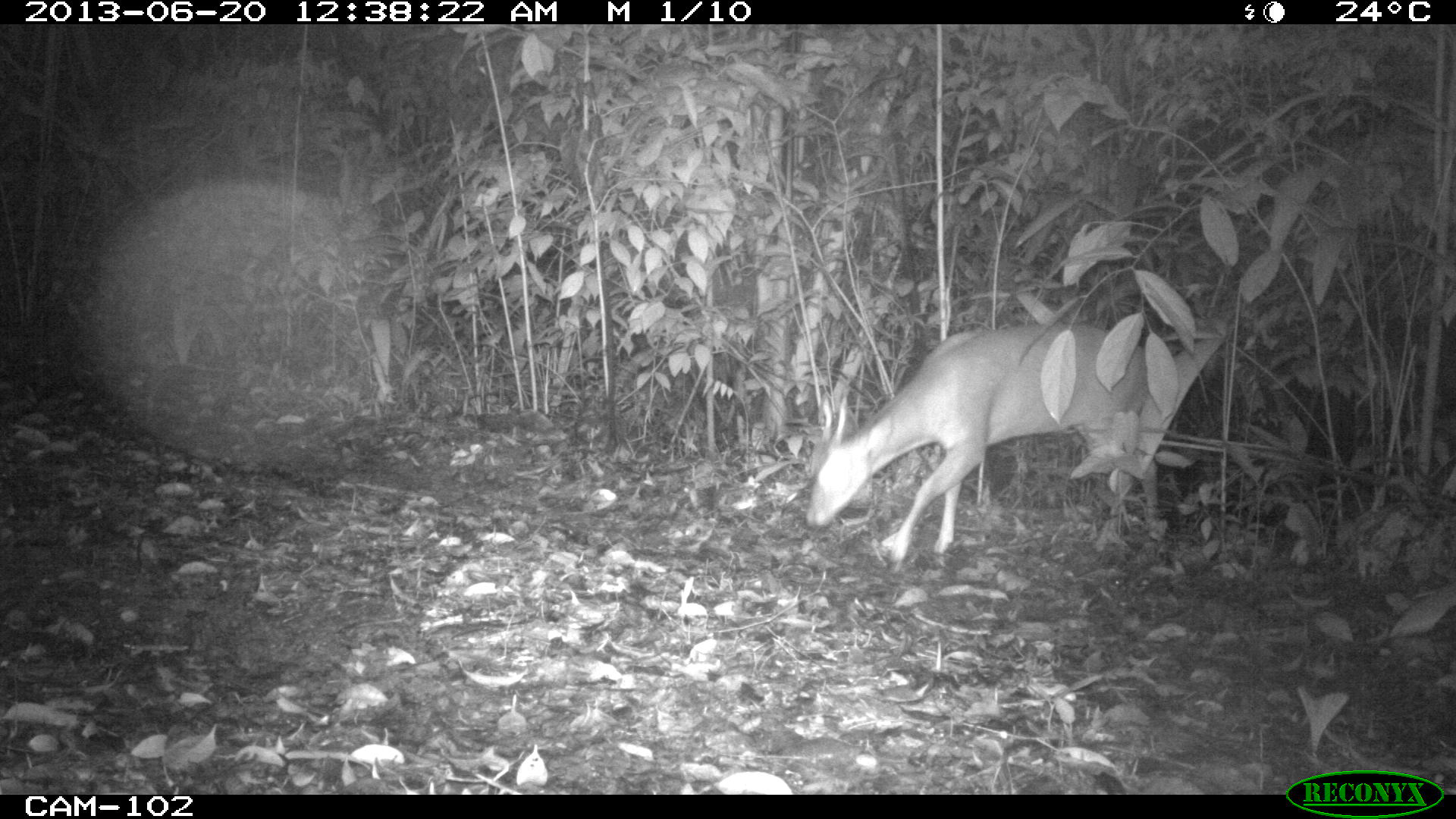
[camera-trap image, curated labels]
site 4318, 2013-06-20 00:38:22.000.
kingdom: Animalia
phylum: Chordata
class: Mammalia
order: Artiodactyla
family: Cervidae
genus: Mazama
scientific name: Mazama temama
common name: central american red brocket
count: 1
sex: male